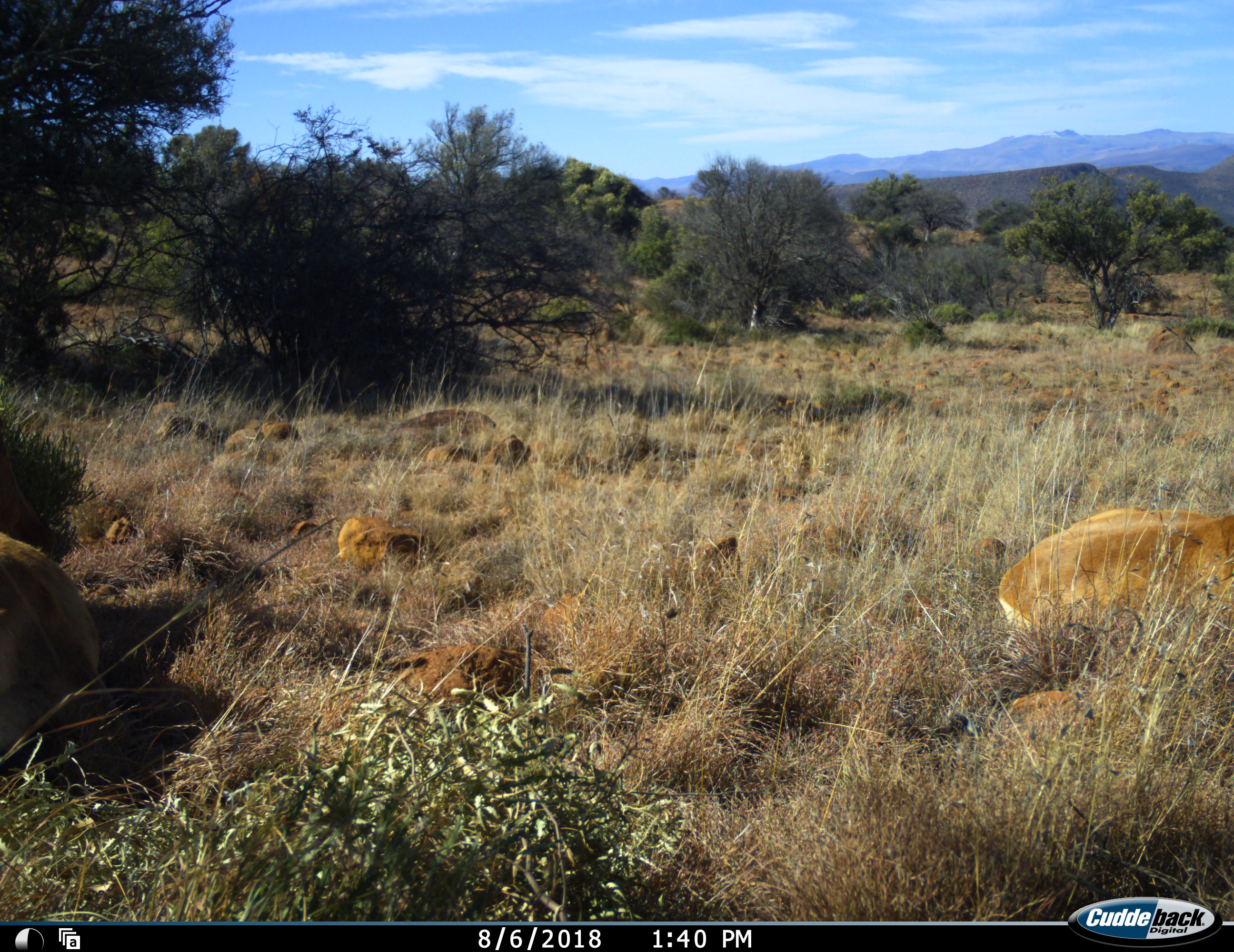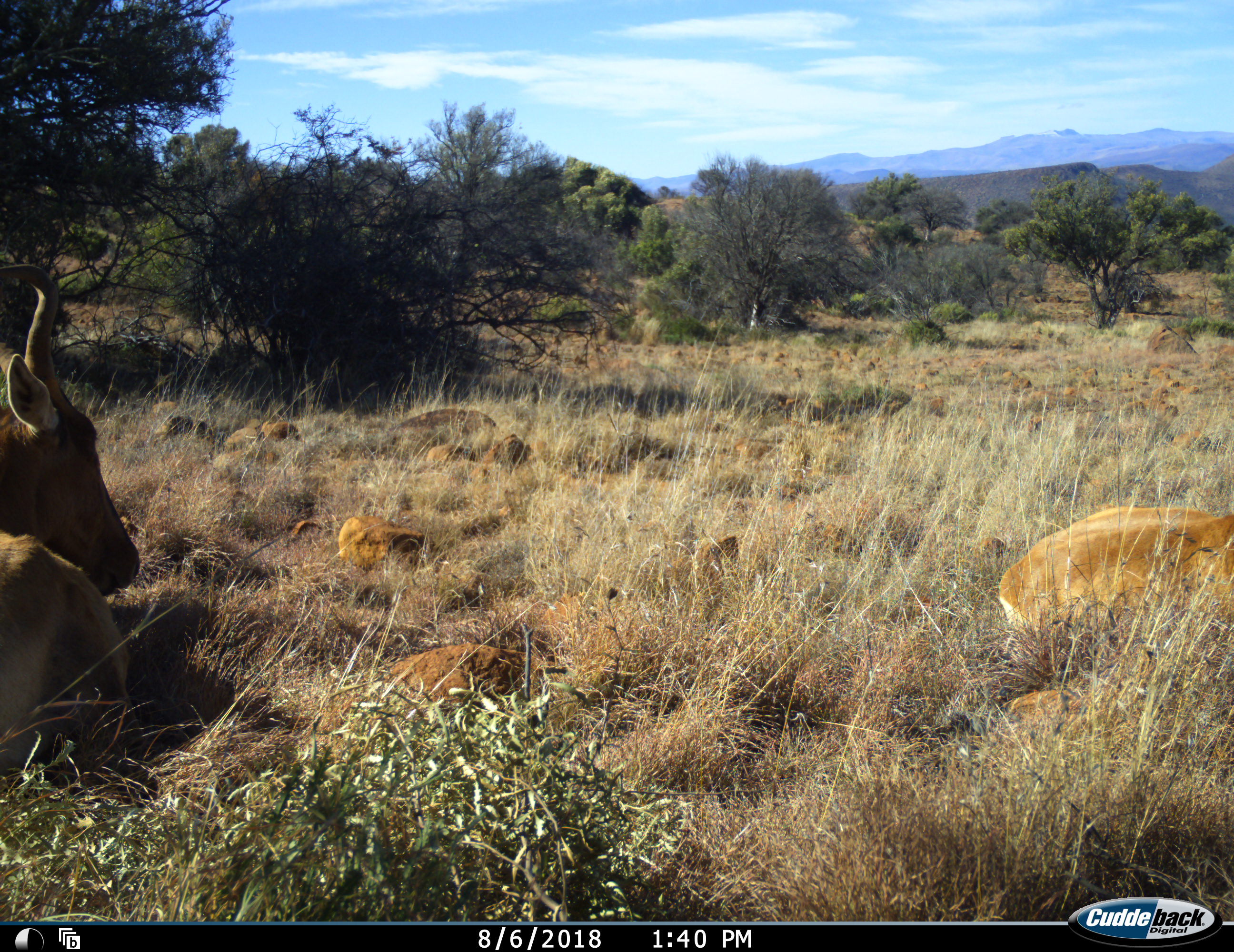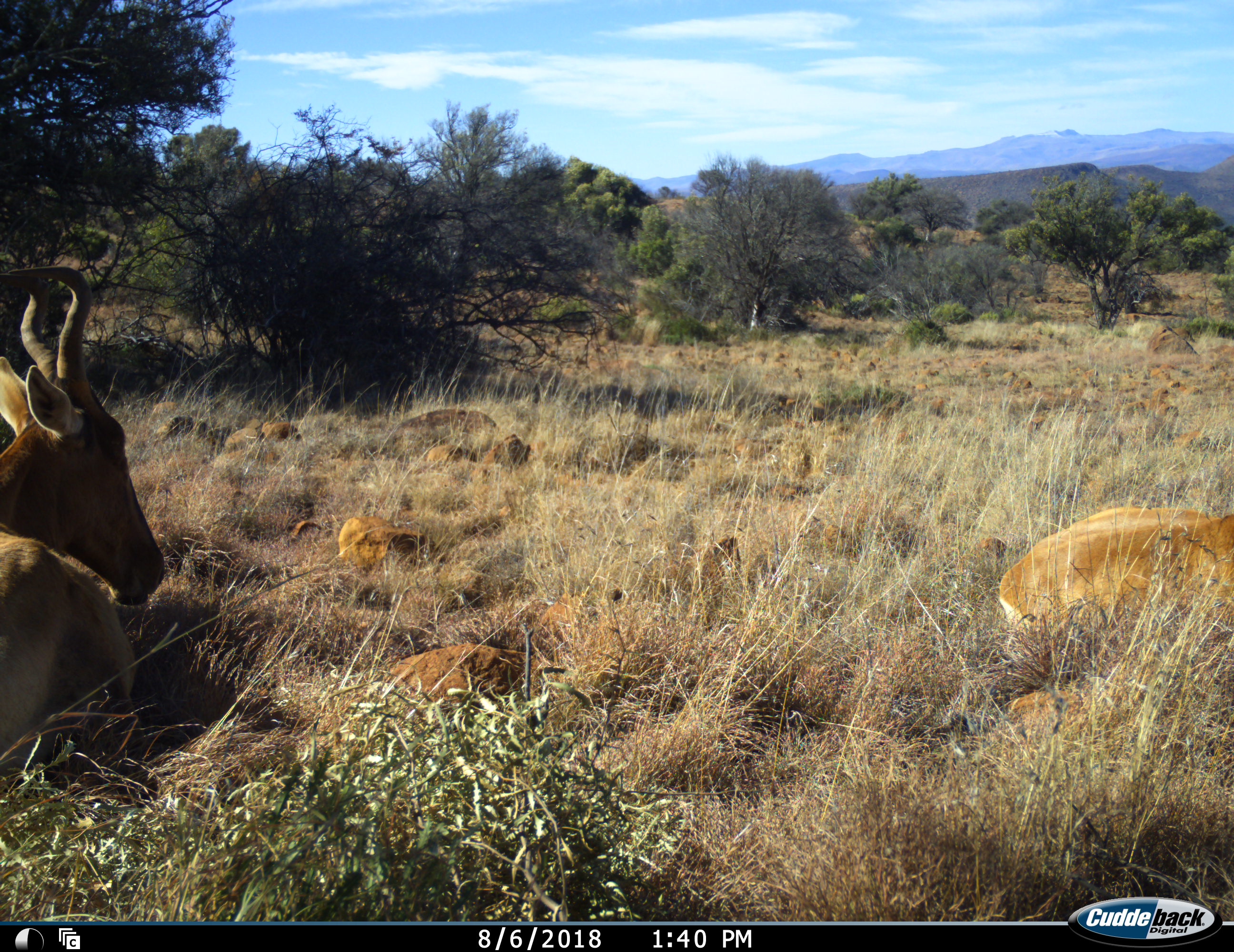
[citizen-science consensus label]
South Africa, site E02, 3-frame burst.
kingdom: Animalia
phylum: Chordata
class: Mammalia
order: Artiodactyla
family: Bovidae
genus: Alcelaphus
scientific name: Alcelaphus buselaphus caama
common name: red hartebeest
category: hartebeestred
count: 2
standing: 0%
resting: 100%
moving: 0%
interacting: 0%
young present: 11%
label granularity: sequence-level